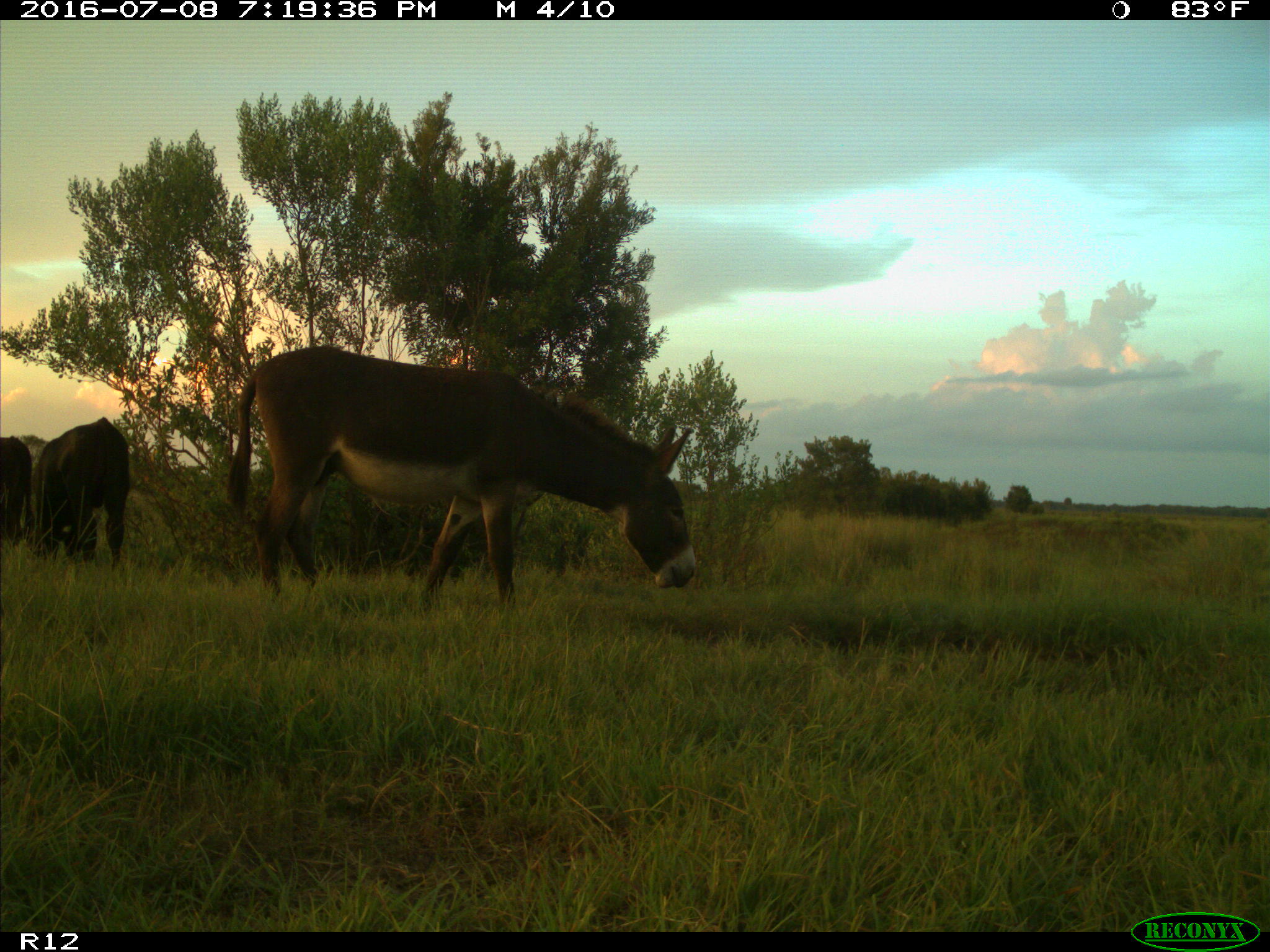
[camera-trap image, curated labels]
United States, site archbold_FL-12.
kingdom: Animalia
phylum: Chordata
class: Mammalia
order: Artiodactyla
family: Bovidae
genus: Bos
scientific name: Bos taurus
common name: domestic cow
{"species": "Bos taurus (domestic cow)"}